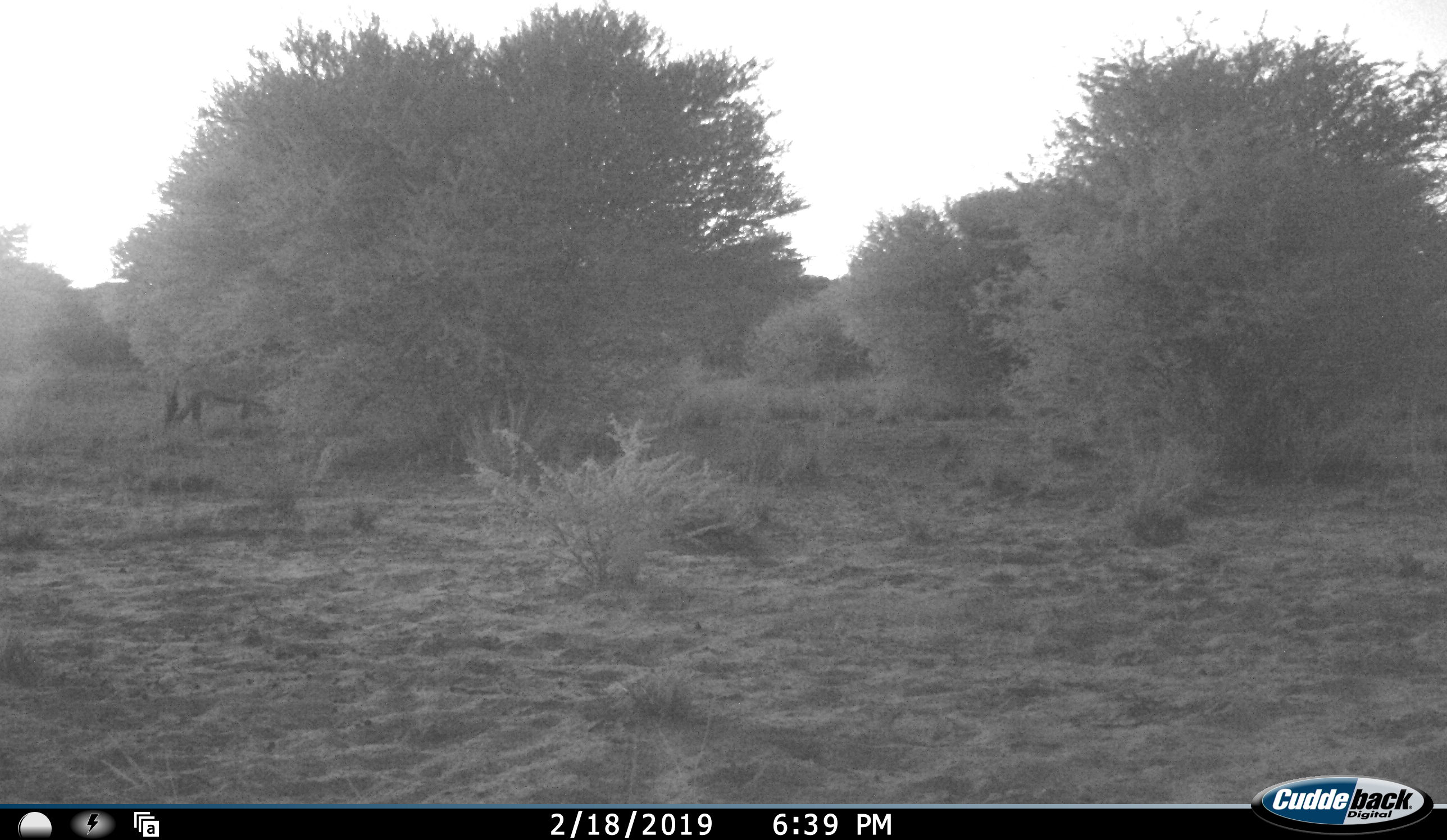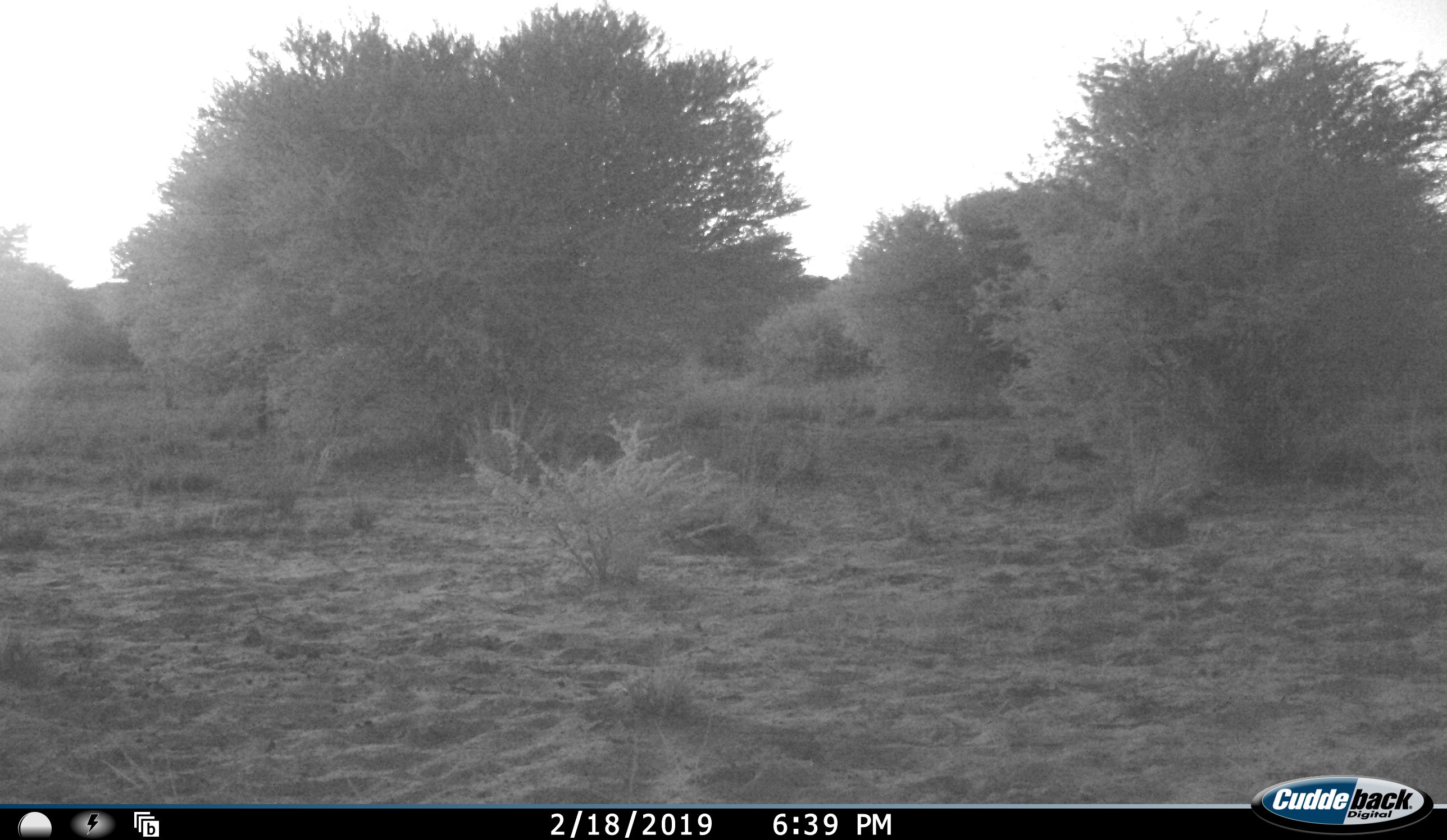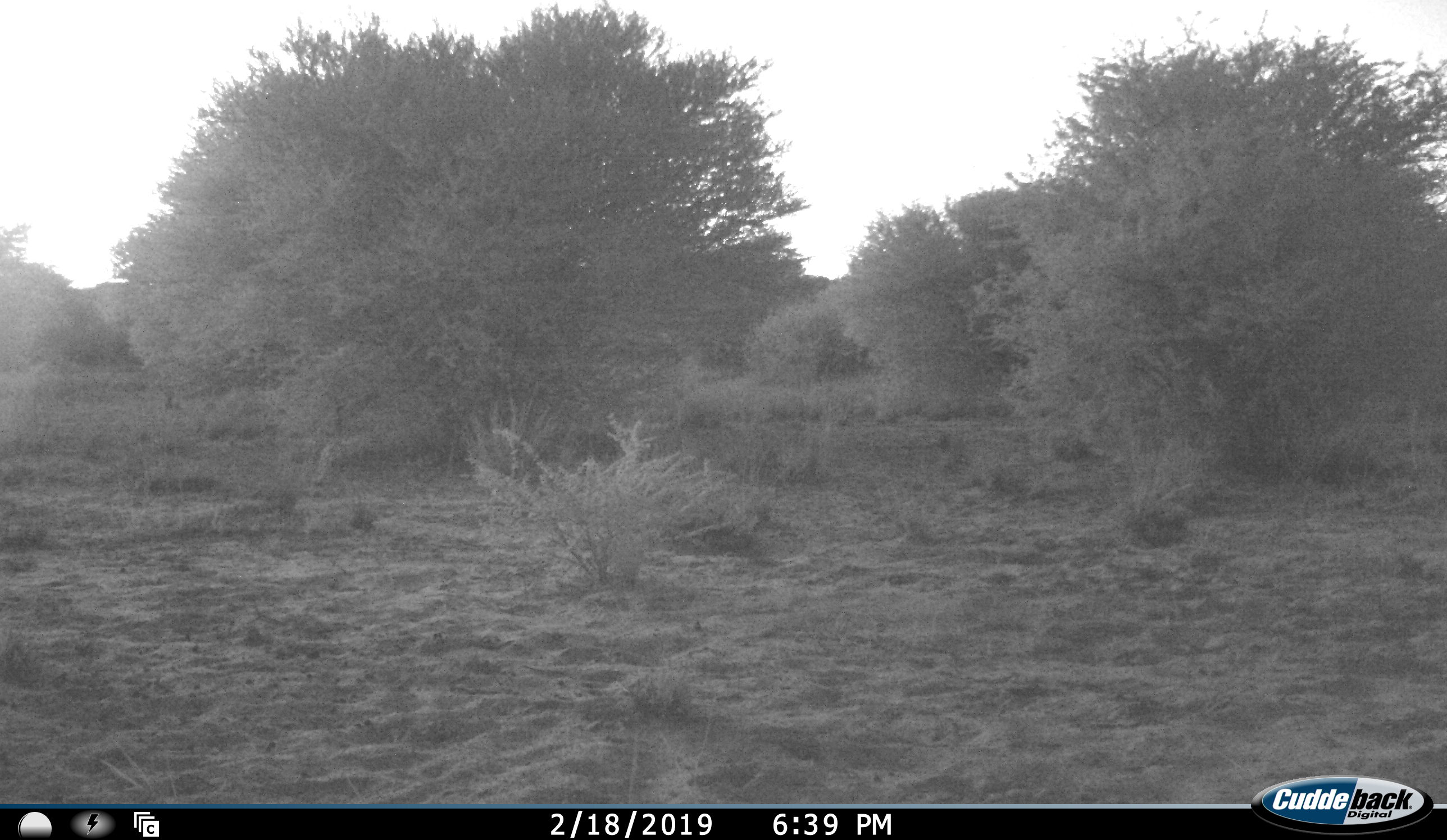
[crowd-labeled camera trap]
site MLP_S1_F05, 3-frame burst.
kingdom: Animalia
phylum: Chordata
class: Mammalia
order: Artiodactyla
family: Bovidae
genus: Oryx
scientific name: Oryx gazella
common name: gemsbok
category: oryx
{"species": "oryx (gemsbok) (Oryx gazella)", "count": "1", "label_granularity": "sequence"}